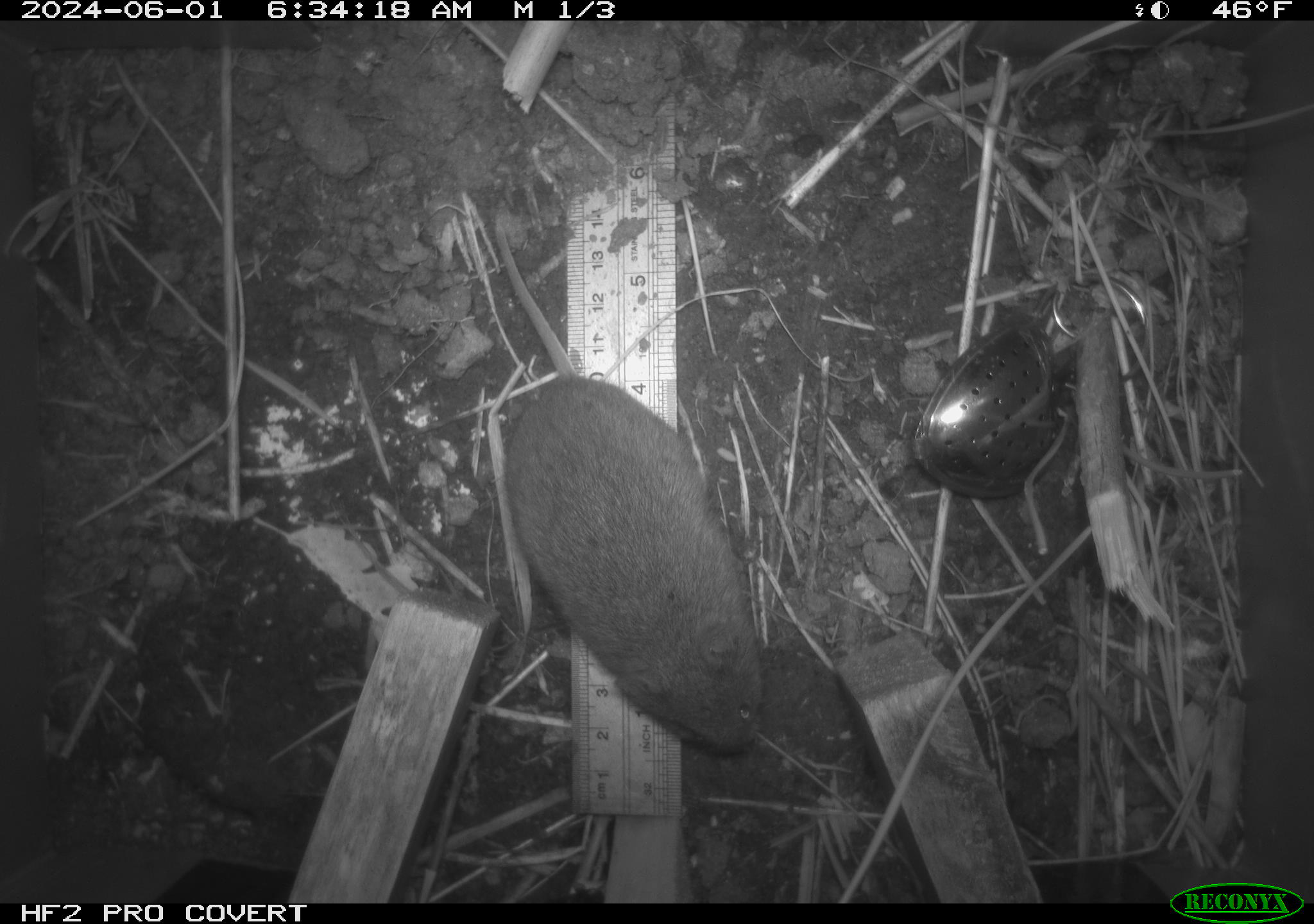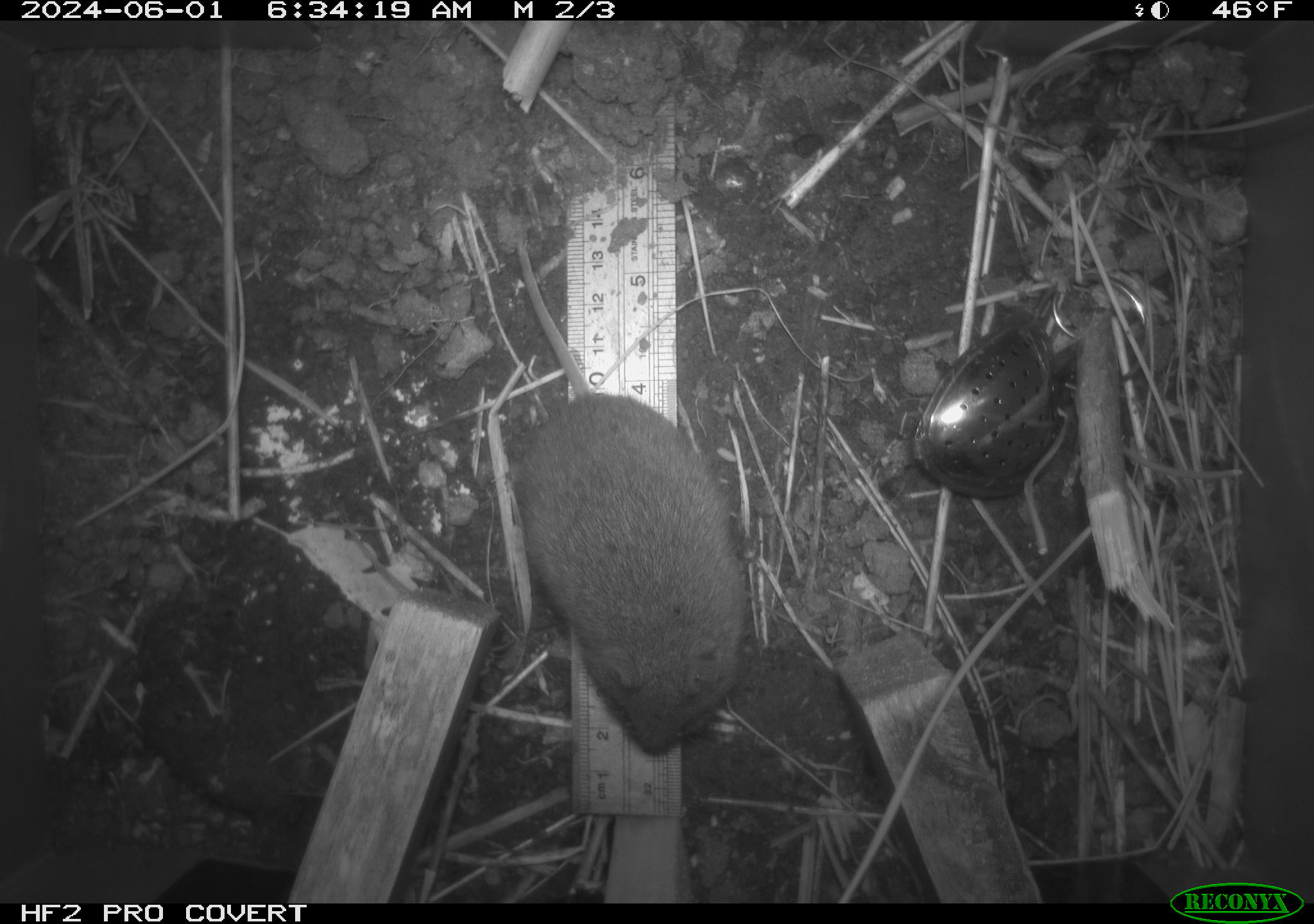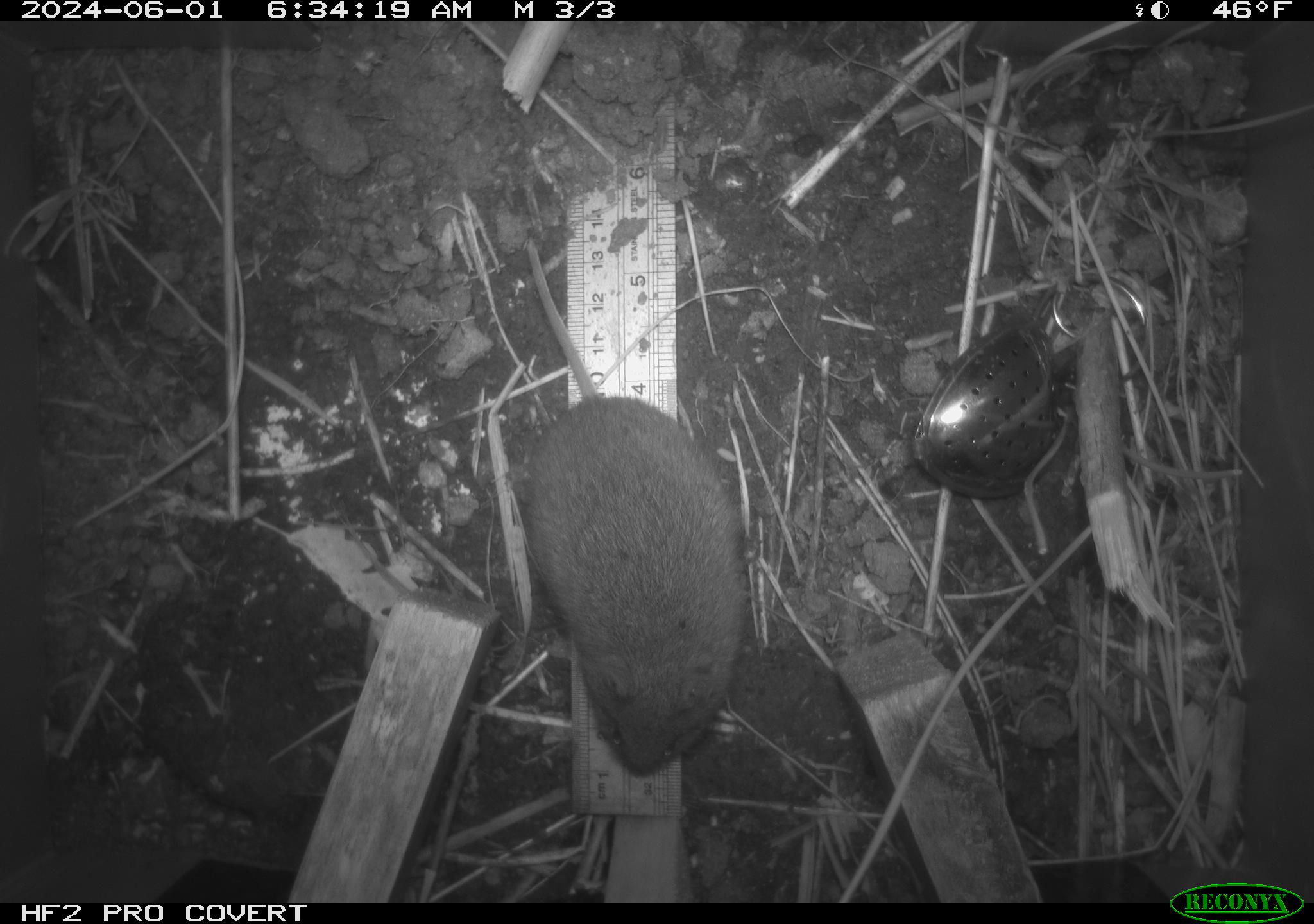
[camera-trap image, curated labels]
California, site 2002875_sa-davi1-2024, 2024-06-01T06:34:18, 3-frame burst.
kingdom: Animalia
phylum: Chordata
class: Mammalia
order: Rodentia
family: Cricetidae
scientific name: Arvicolinae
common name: voles, lemmings, and muskrats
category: arvicolinae subfamily